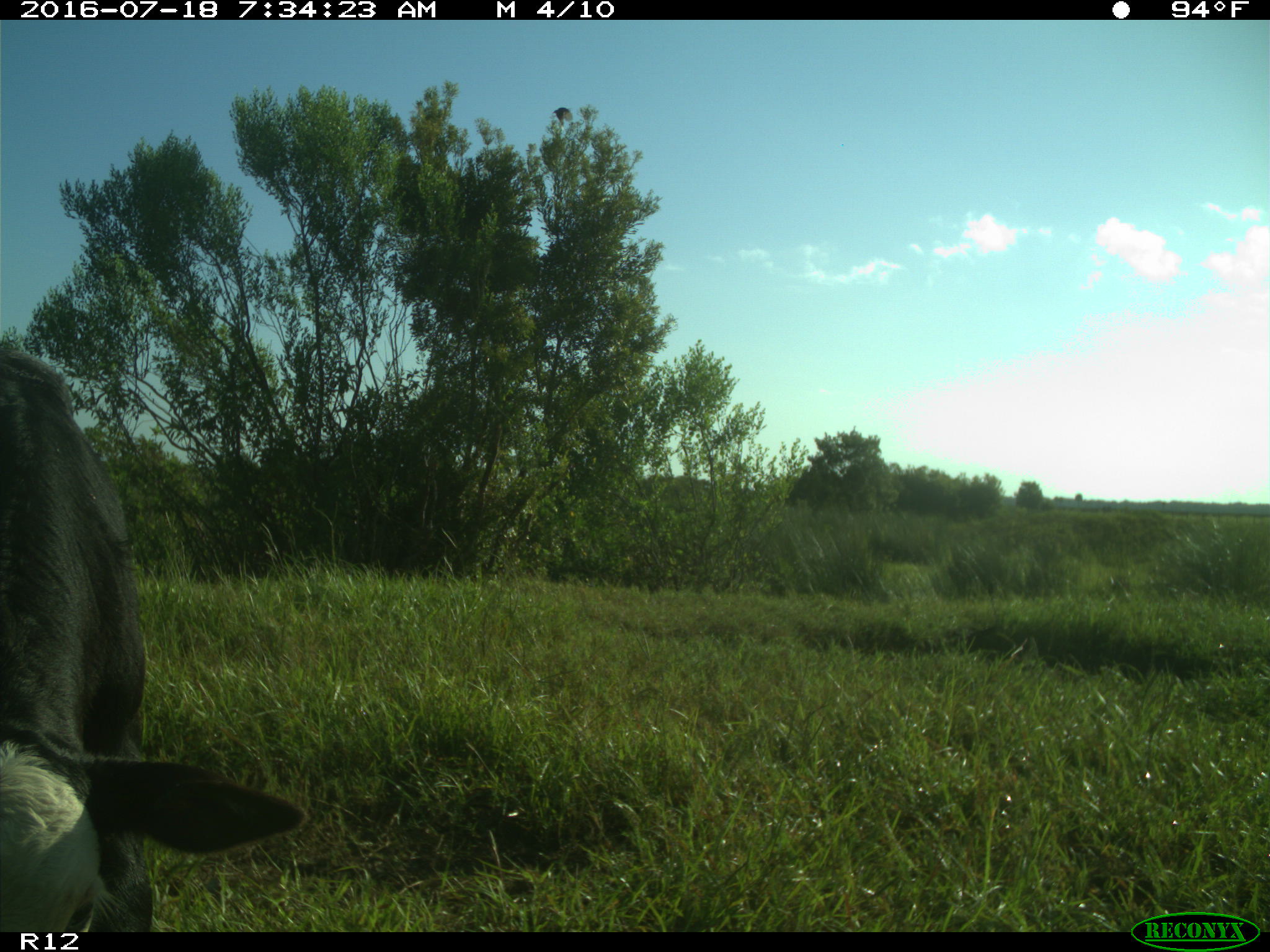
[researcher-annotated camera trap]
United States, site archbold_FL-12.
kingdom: Animalia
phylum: Chordata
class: Mammalia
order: Artiodactyla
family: Bovidae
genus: Bos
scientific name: Bos taurus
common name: domestic cow